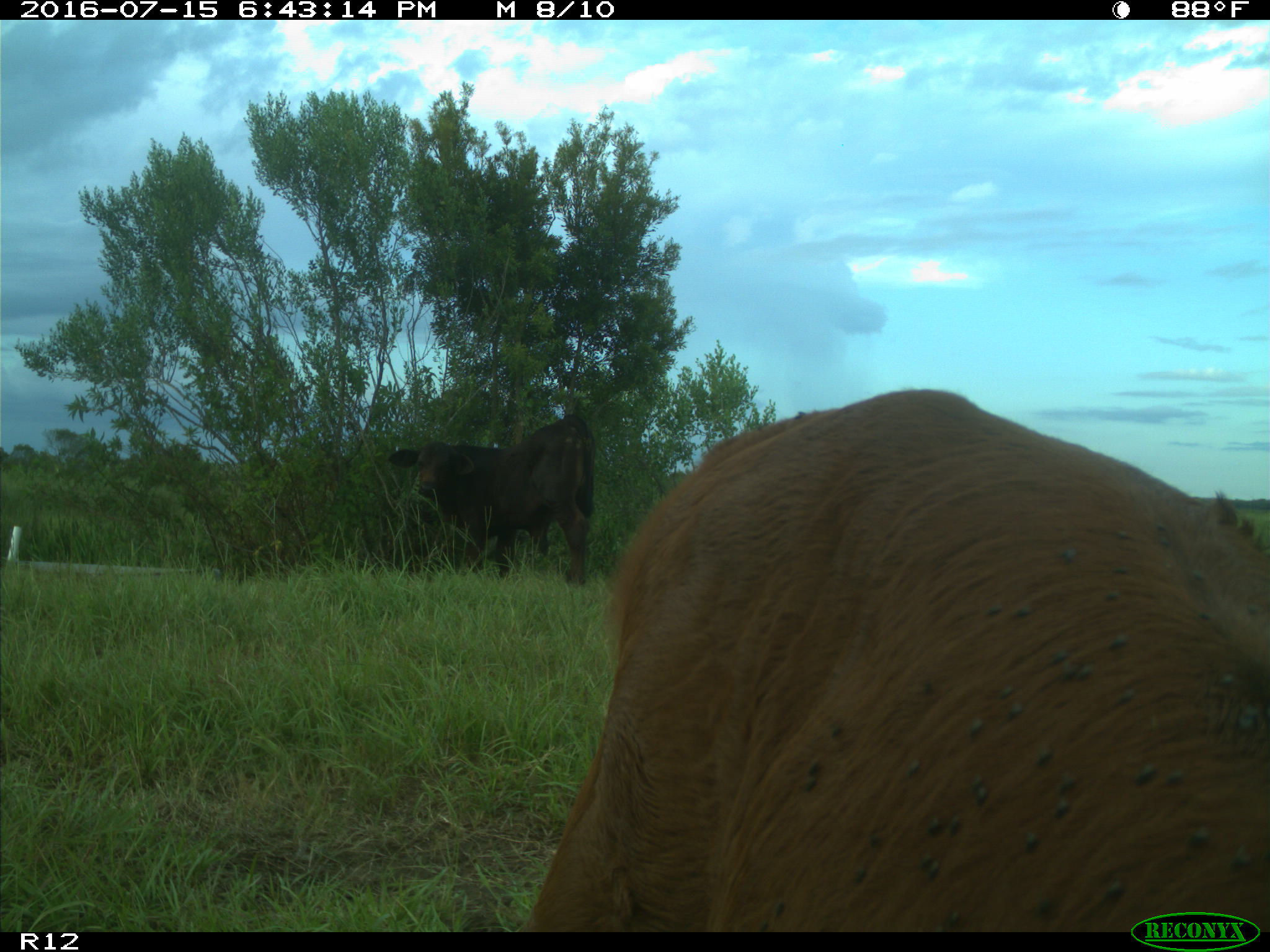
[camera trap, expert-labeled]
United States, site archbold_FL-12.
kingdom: Animalia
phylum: Chordata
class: Mammalia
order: Artiodactyla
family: Bovidae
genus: Bos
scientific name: Bos taurus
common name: domestic cow